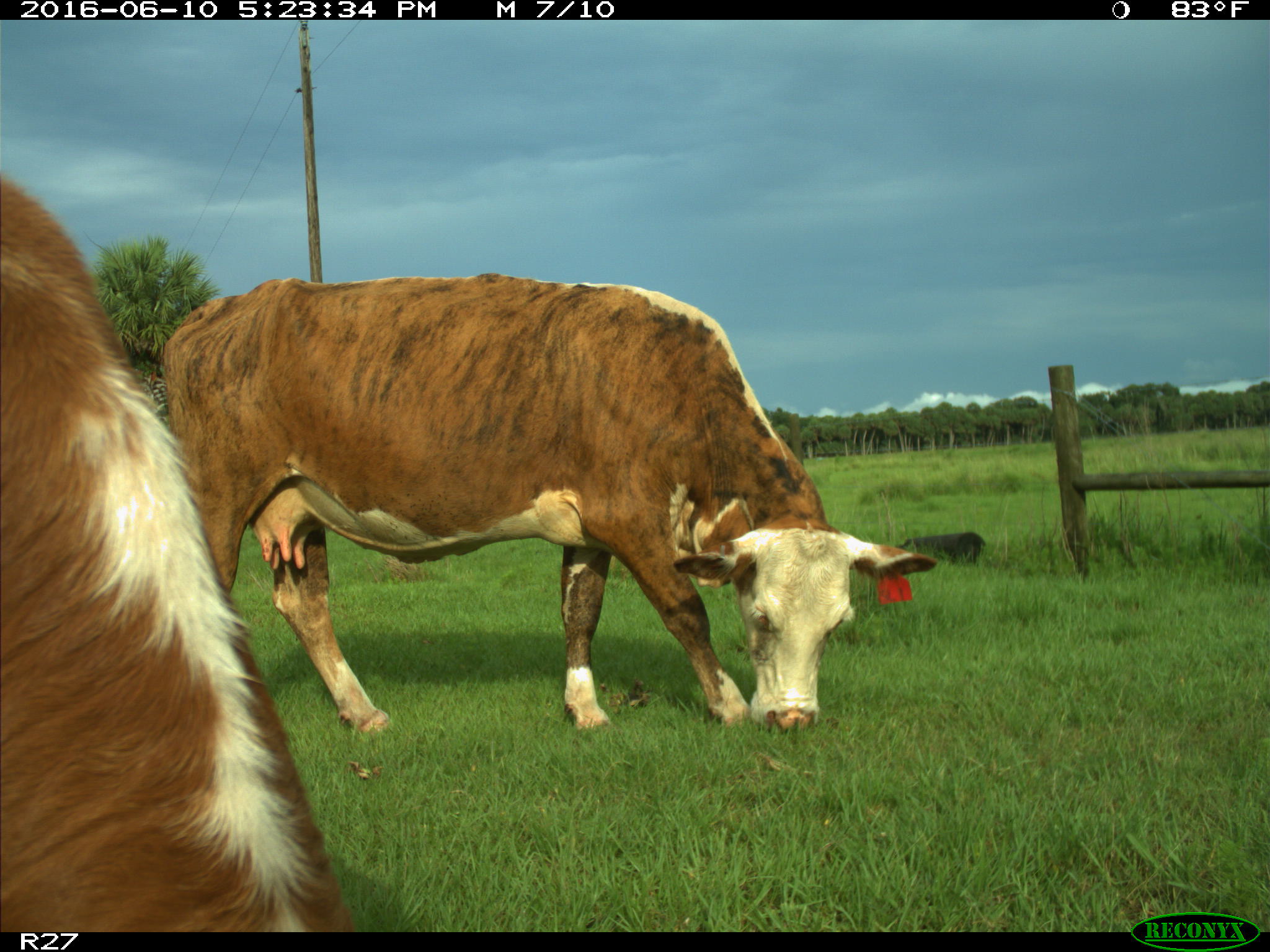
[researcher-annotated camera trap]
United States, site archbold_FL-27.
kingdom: Animalia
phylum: Chordata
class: Mammalia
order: Artiodactyla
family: Bovidae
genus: Bos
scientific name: Bos taurus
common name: domestic cow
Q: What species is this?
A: Bos taurus (domestic cow).